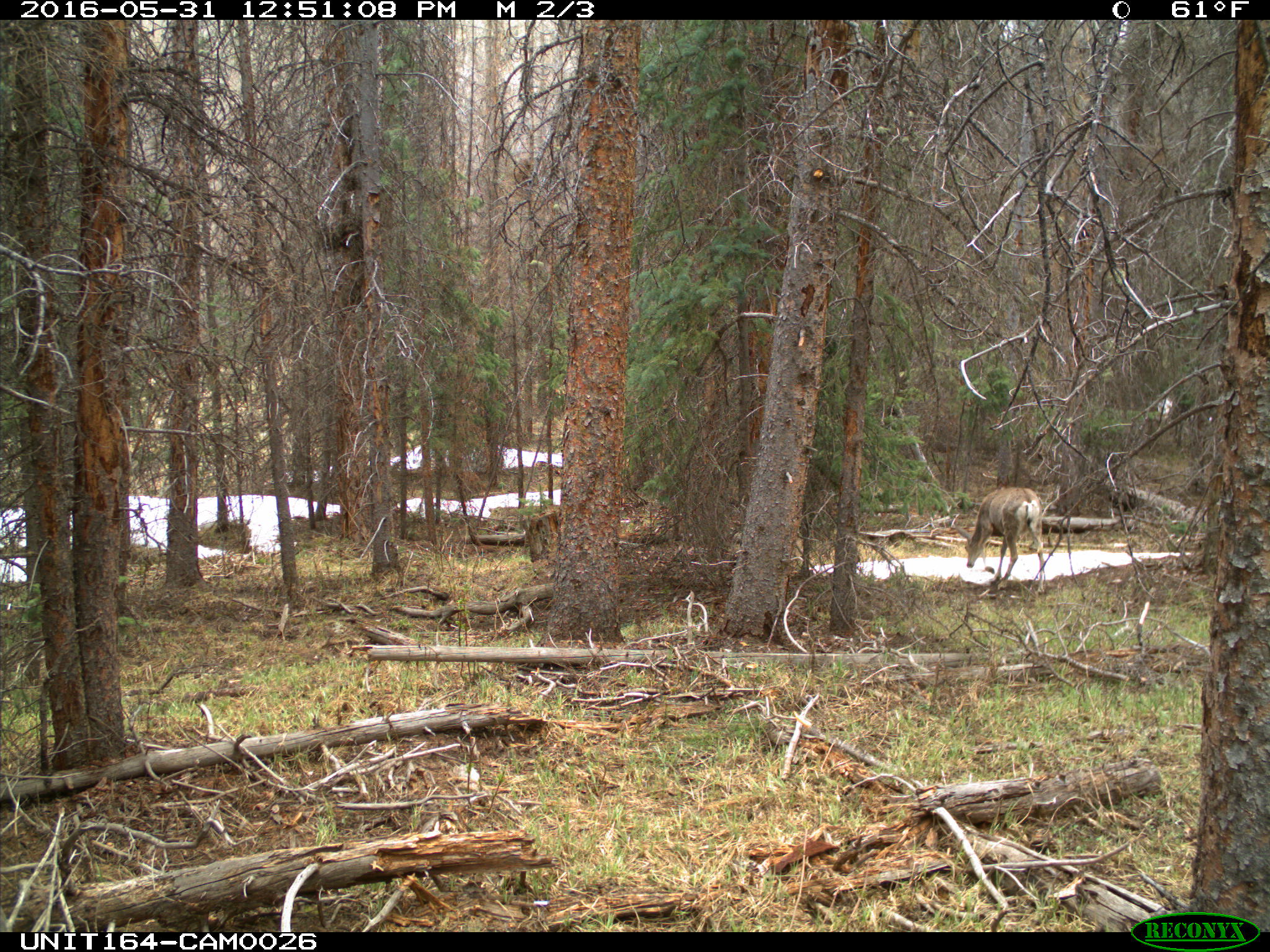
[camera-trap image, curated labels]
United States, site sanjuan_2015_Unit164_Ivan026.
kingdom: Animalia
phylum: Chordata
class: Mammalia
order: Artiodactyla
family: Cervidae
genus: Odocoileus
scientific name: Odocoileus hemionus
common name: mule deer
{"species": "Odocoileus hemionus (mule deer)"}